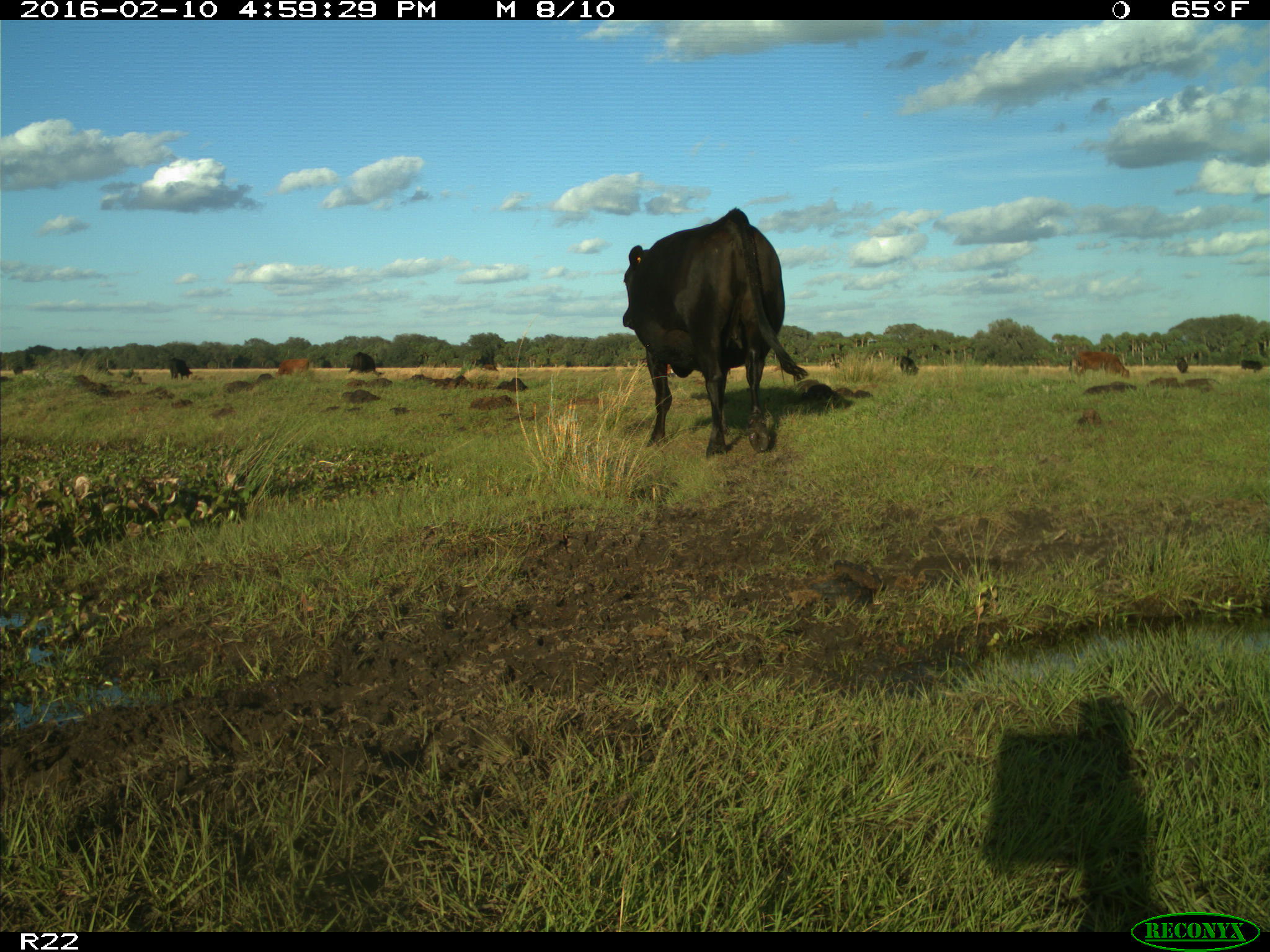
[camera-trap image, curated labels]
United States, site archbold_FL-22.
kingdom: Animalia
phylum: Chordata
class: Mammalia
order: Artiodactyla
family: Bovidae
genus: Bos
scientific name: Bos taurus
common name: domestic cow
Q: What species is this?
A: Bos taurus (domestic cow).